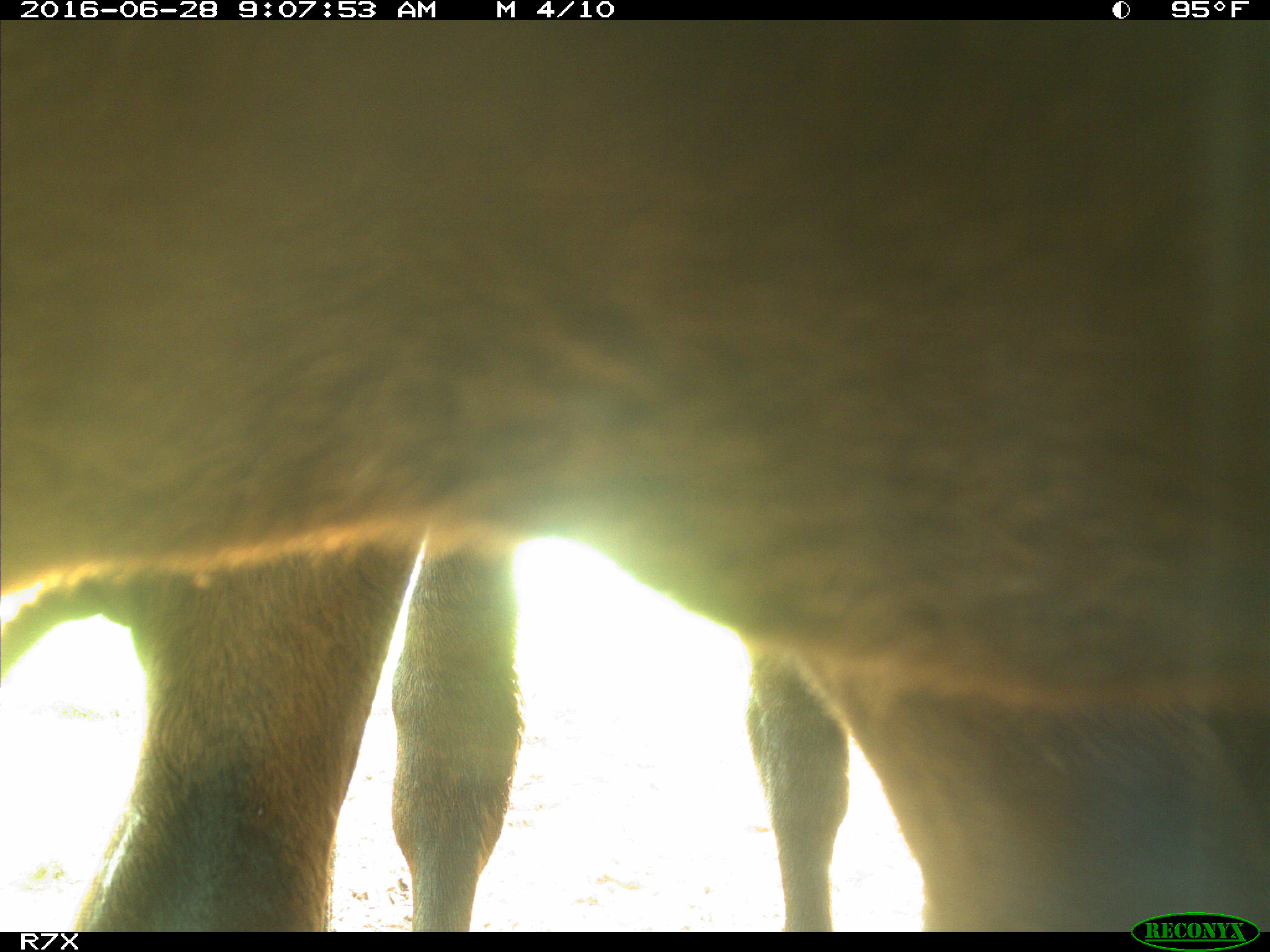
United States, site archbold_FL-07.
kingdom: Animalia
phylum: Chordata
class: Mammalia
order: Artiodactyla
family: Bovidae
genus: Bos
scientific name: Bos taurus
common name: domestic cow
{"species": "Bos taurus (domestic cow)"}